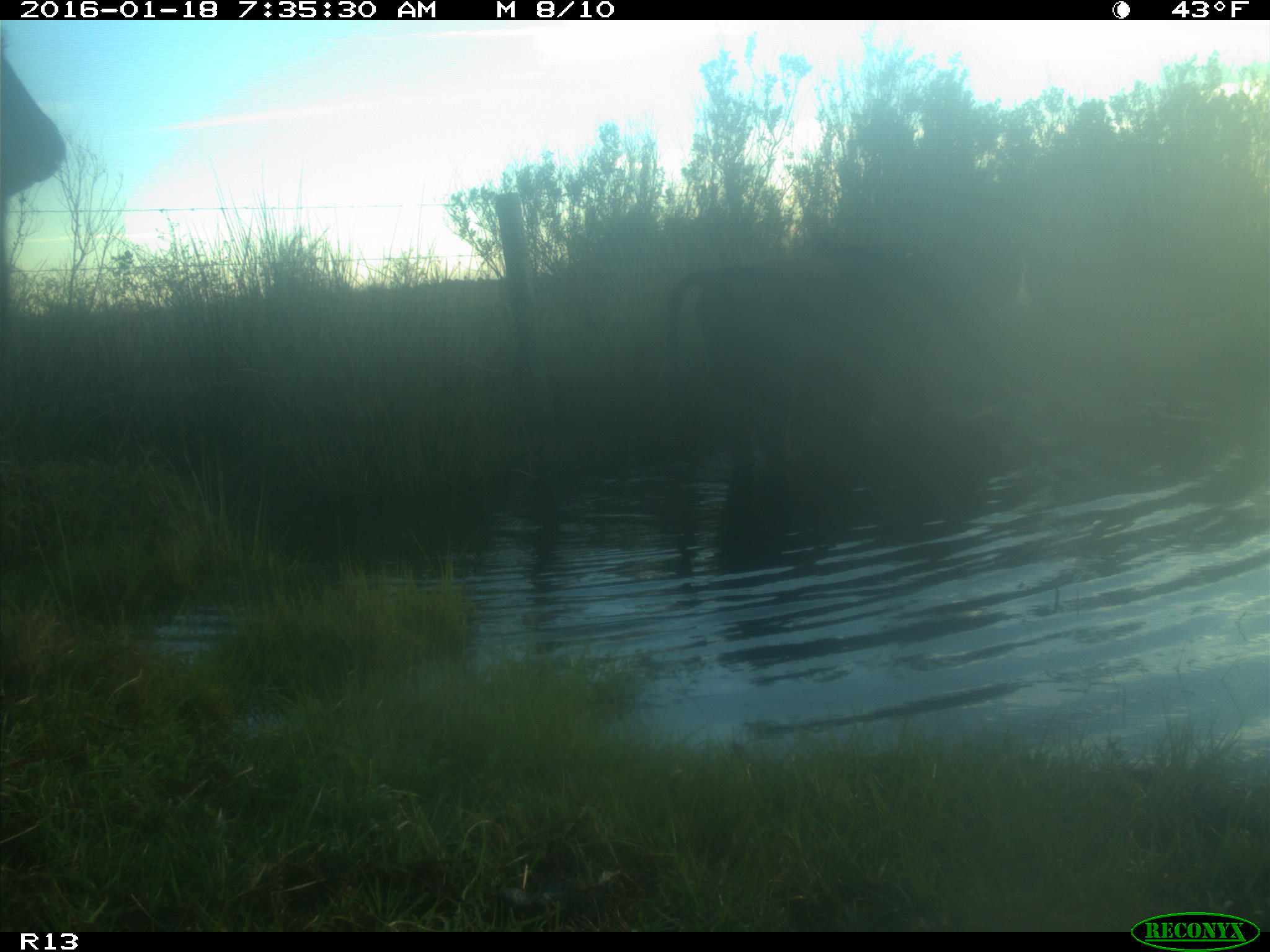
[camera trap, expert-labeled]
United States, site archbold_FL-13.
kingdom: Animalia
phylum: Chordata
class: Mammalia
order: Artiodactyla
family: Bovidae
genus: Bos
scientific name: Bos taurus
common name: domestic cow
Bos taurus (domestic cow).